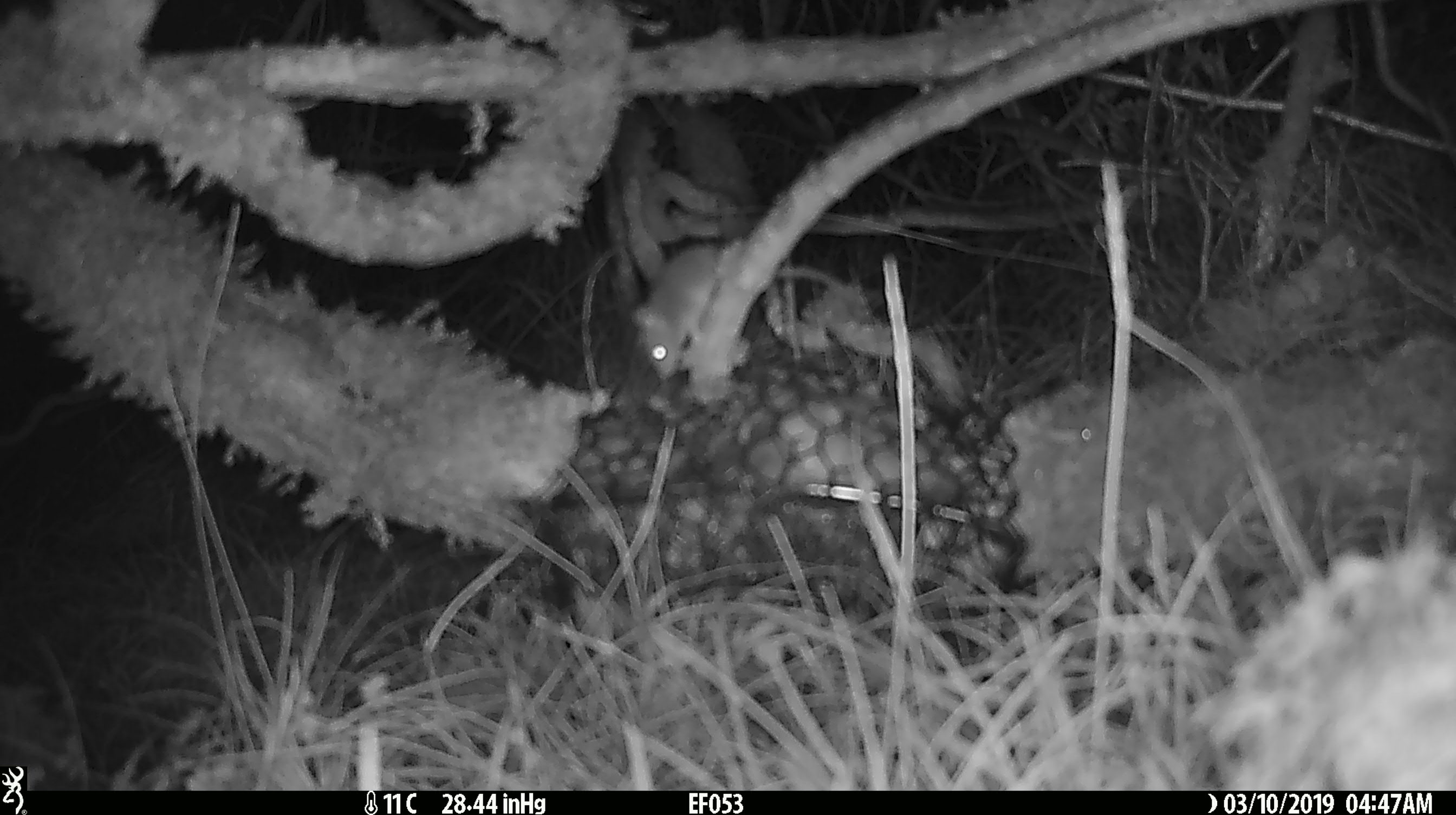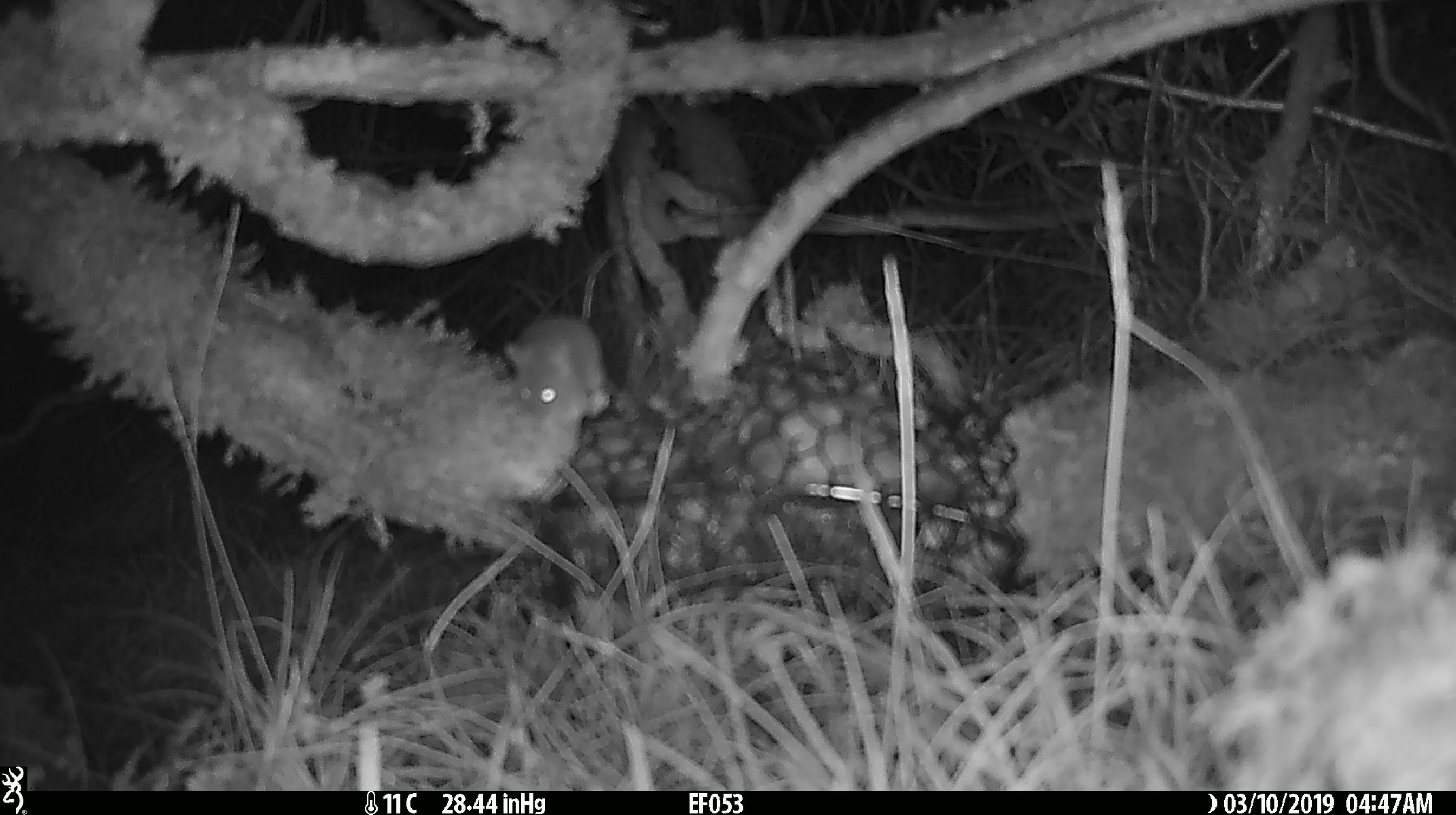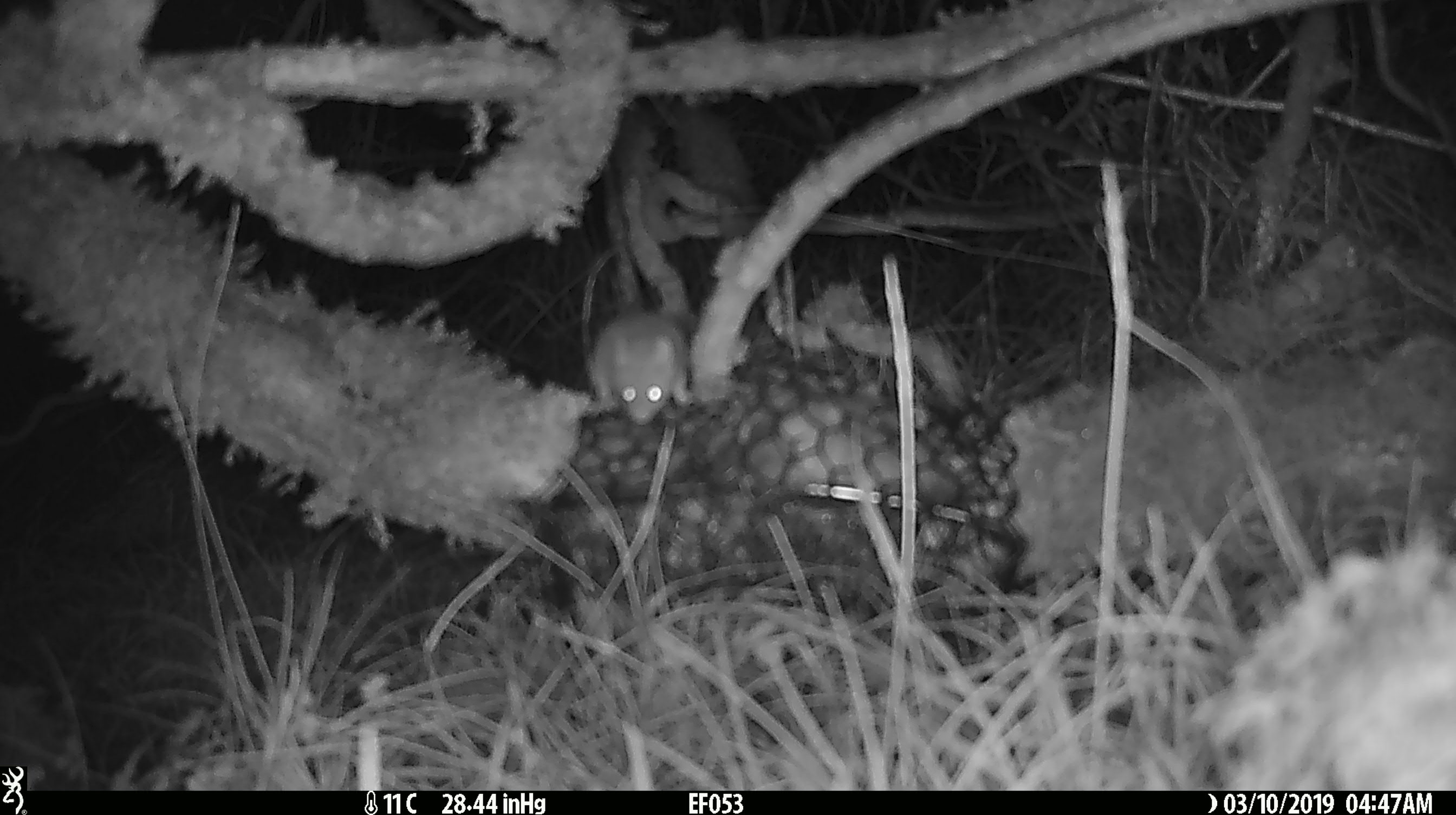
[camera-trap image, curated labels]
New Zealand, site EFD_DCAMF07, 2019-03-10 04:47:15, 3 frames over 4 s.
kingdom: Animalia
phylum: Chordata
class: Mammalia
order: Rodentia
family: Muridae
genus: Mus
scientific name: Mus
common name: mouse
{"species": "mouse (Mus)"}